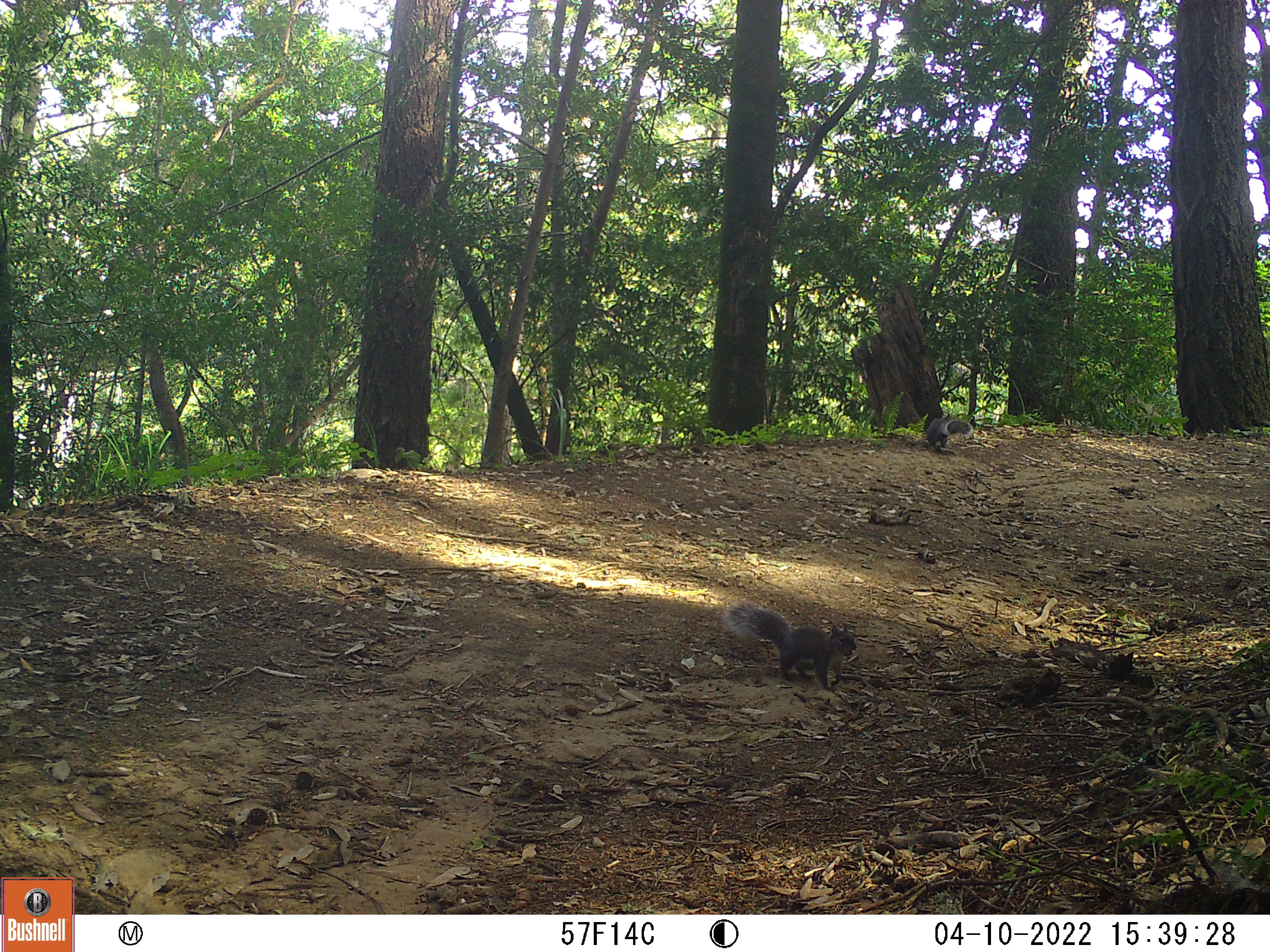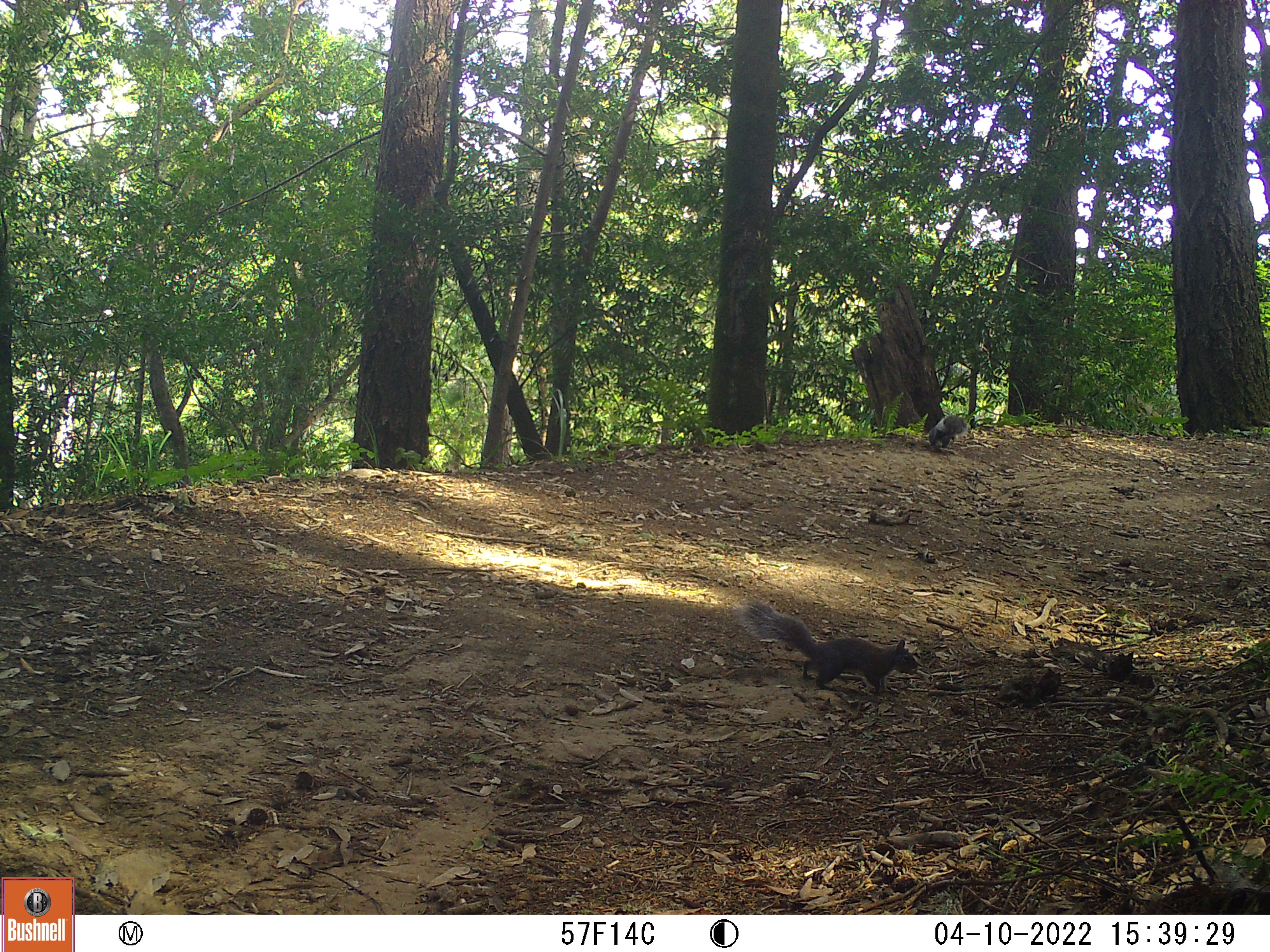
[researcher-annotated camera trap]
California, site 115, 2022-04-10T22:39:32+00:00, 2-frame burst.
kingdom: Animalia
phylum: Chordata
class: Mammalia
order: Rodentia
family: Sciuridae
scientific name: Sciuridae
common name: squirrel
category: unknown squirrel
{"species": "unknown squirrel (squirrel) (Sciuridae)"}